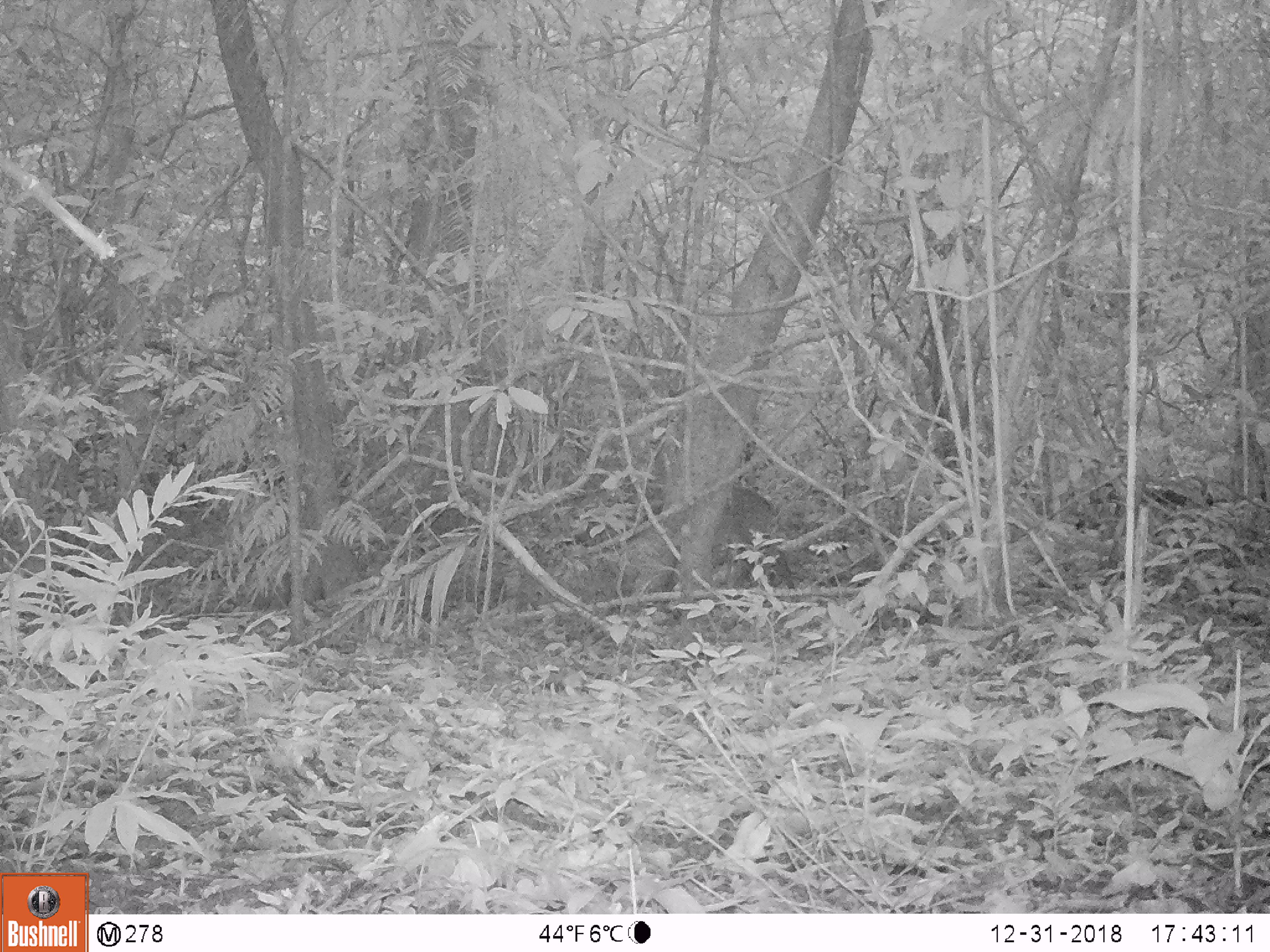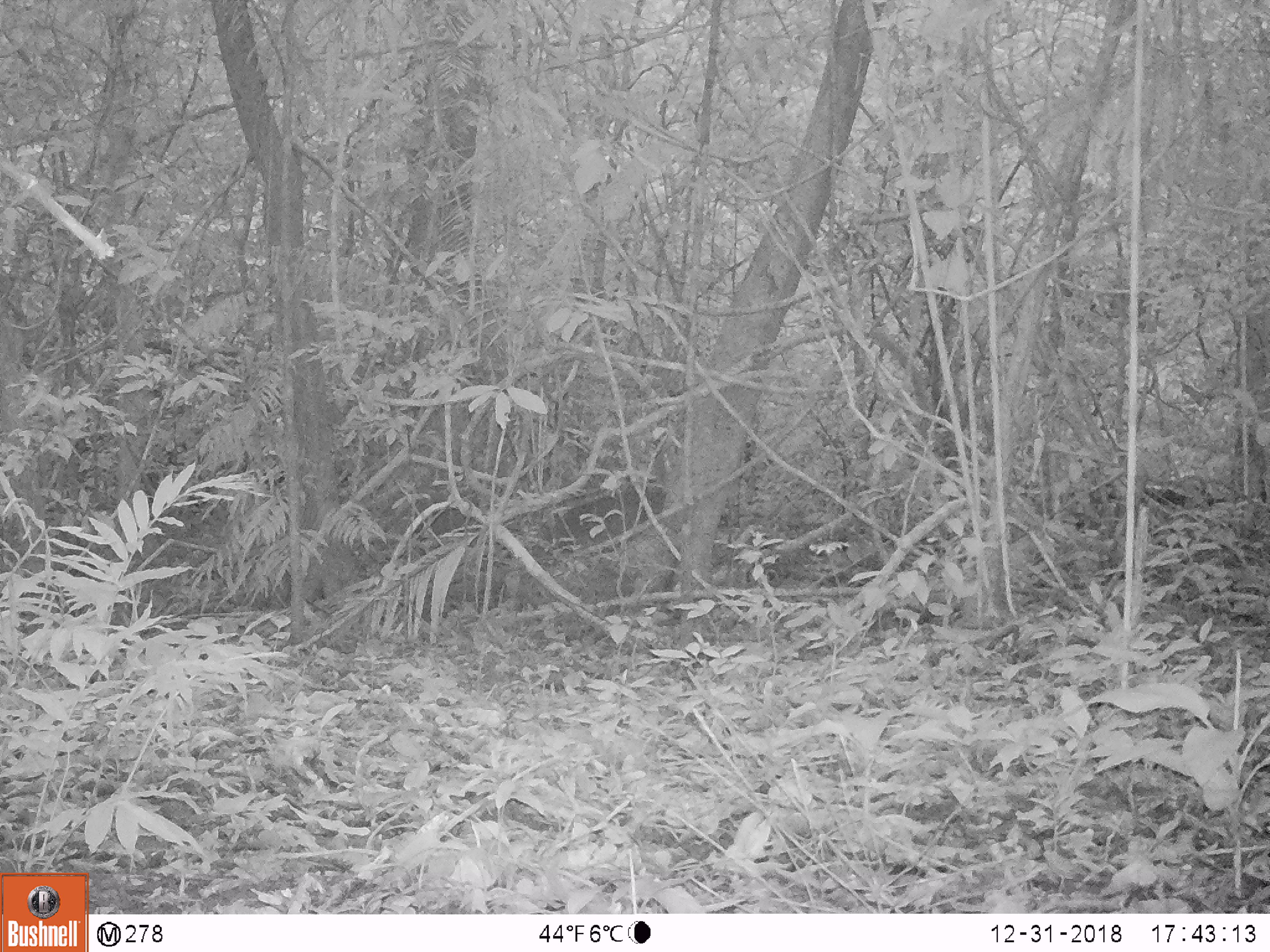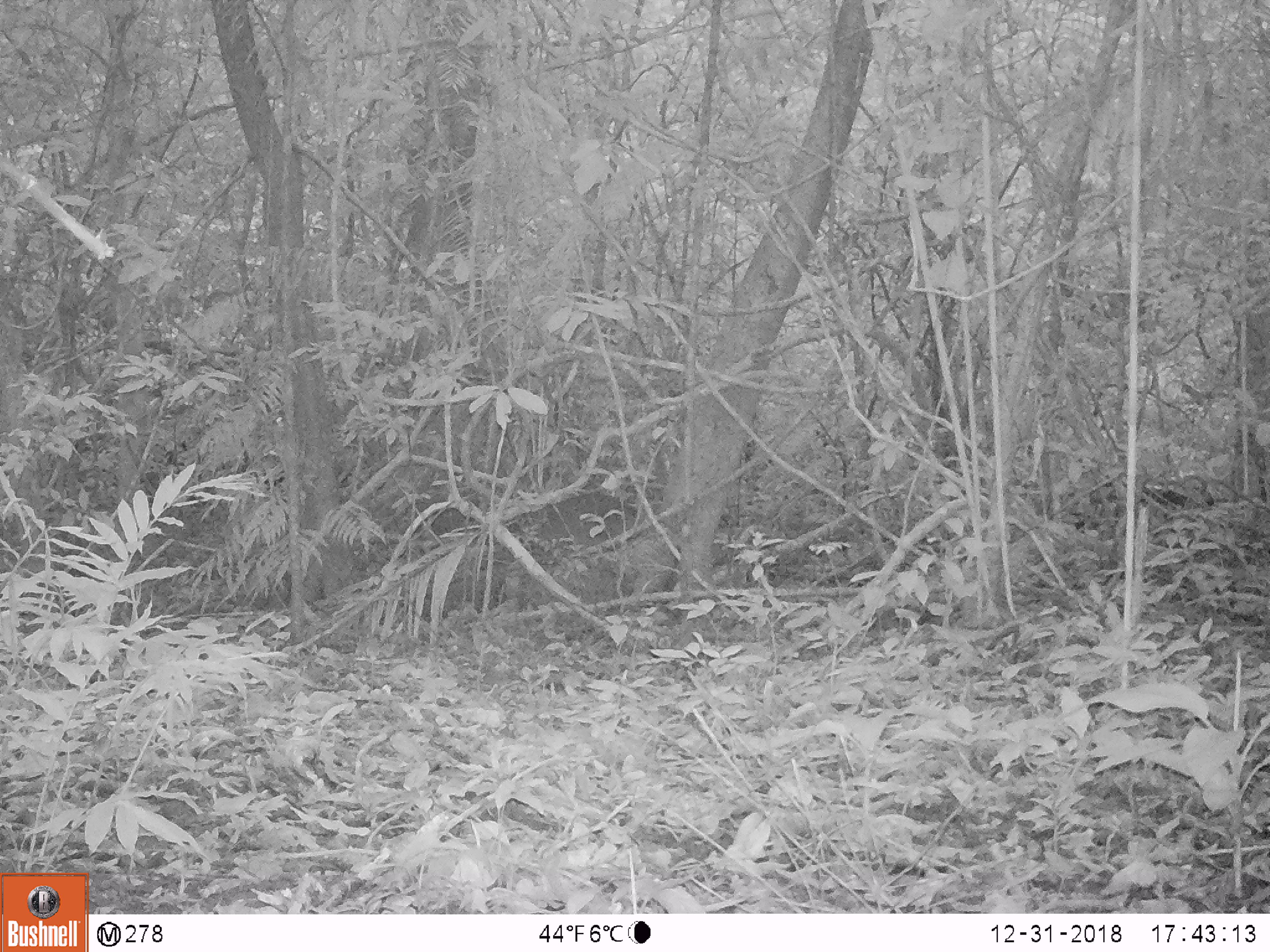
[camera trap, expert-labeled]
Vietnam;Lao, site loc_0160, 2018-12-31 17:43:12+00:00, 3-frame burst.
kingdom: Animalia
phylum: Chordata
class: Mammalia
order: Artiodactyla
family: Cervidae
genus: Muntiacus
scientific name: Muntiacus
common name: muntjacs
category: unidentified muntjac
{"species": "unidentified muntjac (muntjacs) (Muntiacus)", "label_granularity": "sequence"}